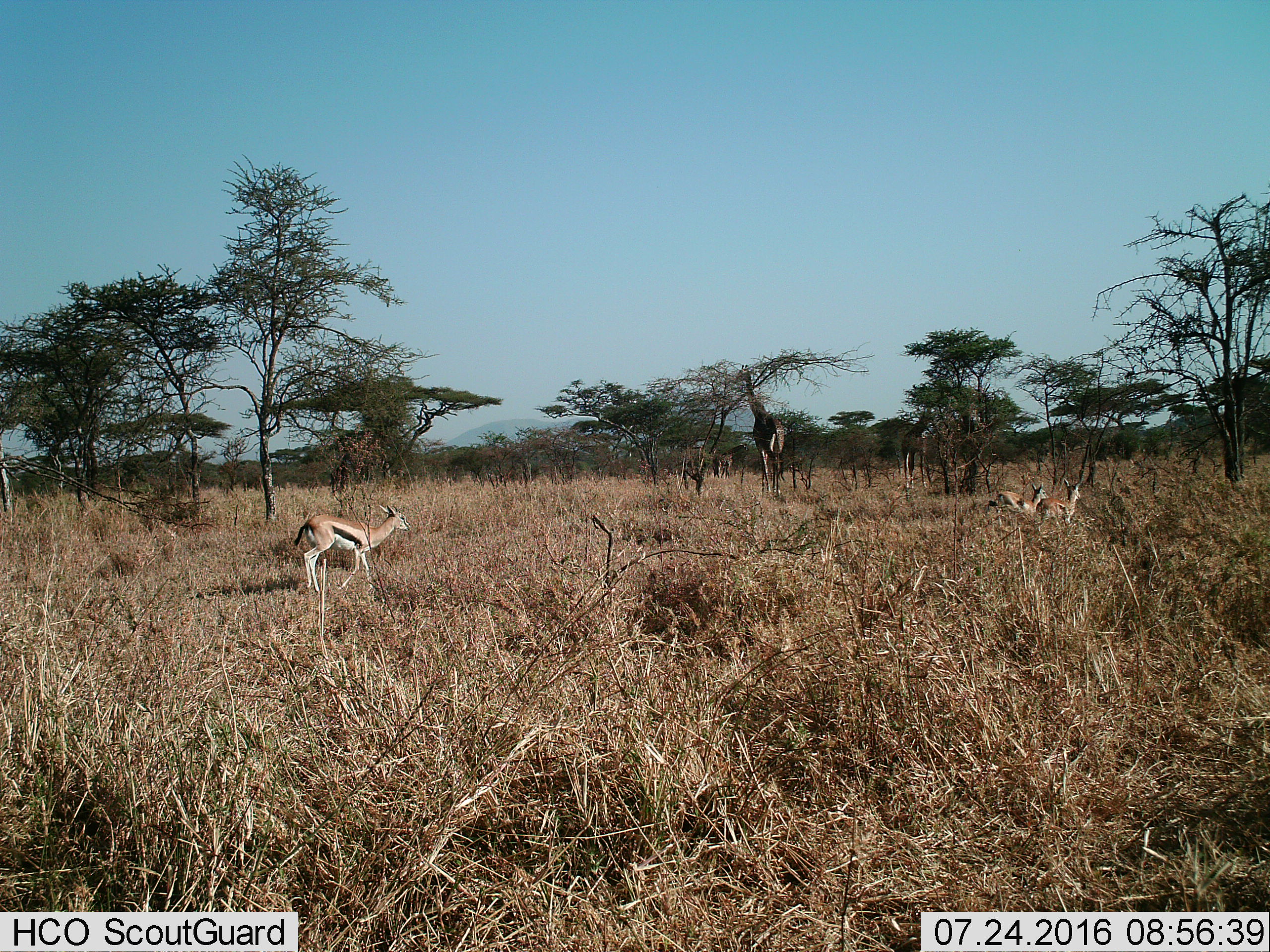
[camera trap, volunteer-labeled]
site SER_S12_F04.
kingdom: Animalia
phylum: Chordata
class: Mammalia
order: Artiodactyla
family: Bovidae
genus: Eudorcas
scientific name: Eudorcas thomsonii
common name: thomson's gazelle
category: gazellethomsons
Gazellethomsons (thomson's gazelle) (Eudorcas thomsonii), count 3. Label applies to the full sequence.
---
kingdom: Animalia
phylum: Chordata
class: Mammalia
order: Artiodactyla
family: Giraffidae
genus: Giraffa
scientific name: Giraffa camelopardalis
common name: giraffe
Giraffe (Giraffa camelopardalis), count 2. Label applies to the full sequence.